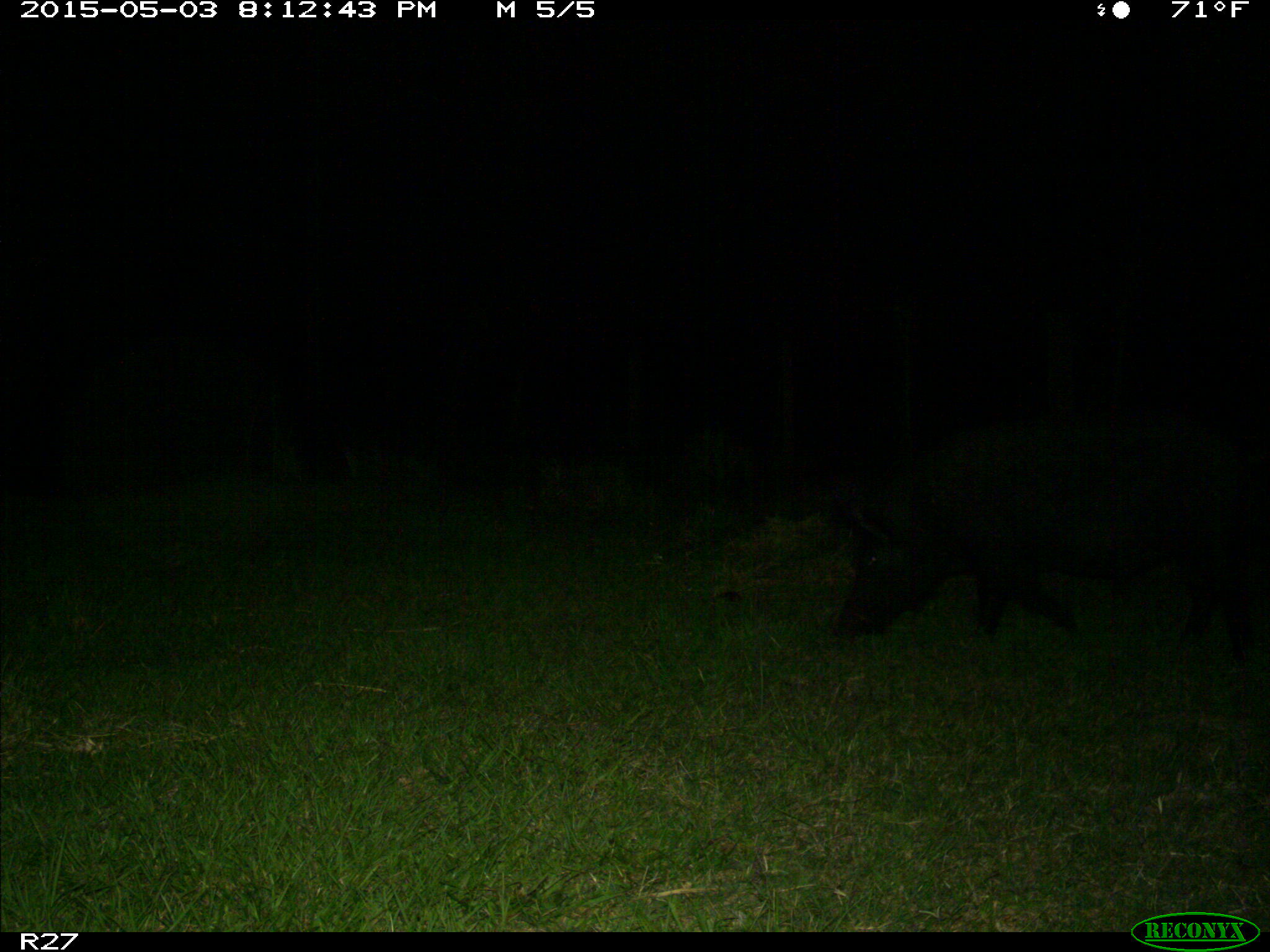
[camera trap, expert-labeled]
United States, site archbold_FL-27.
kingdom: Animalia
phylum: Chordata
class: Mammalia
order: Artiodactyla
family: Suidae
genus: Sus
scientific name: Sus scrofa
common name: wild boar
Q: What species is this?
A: Sus scrofa (wild boar).